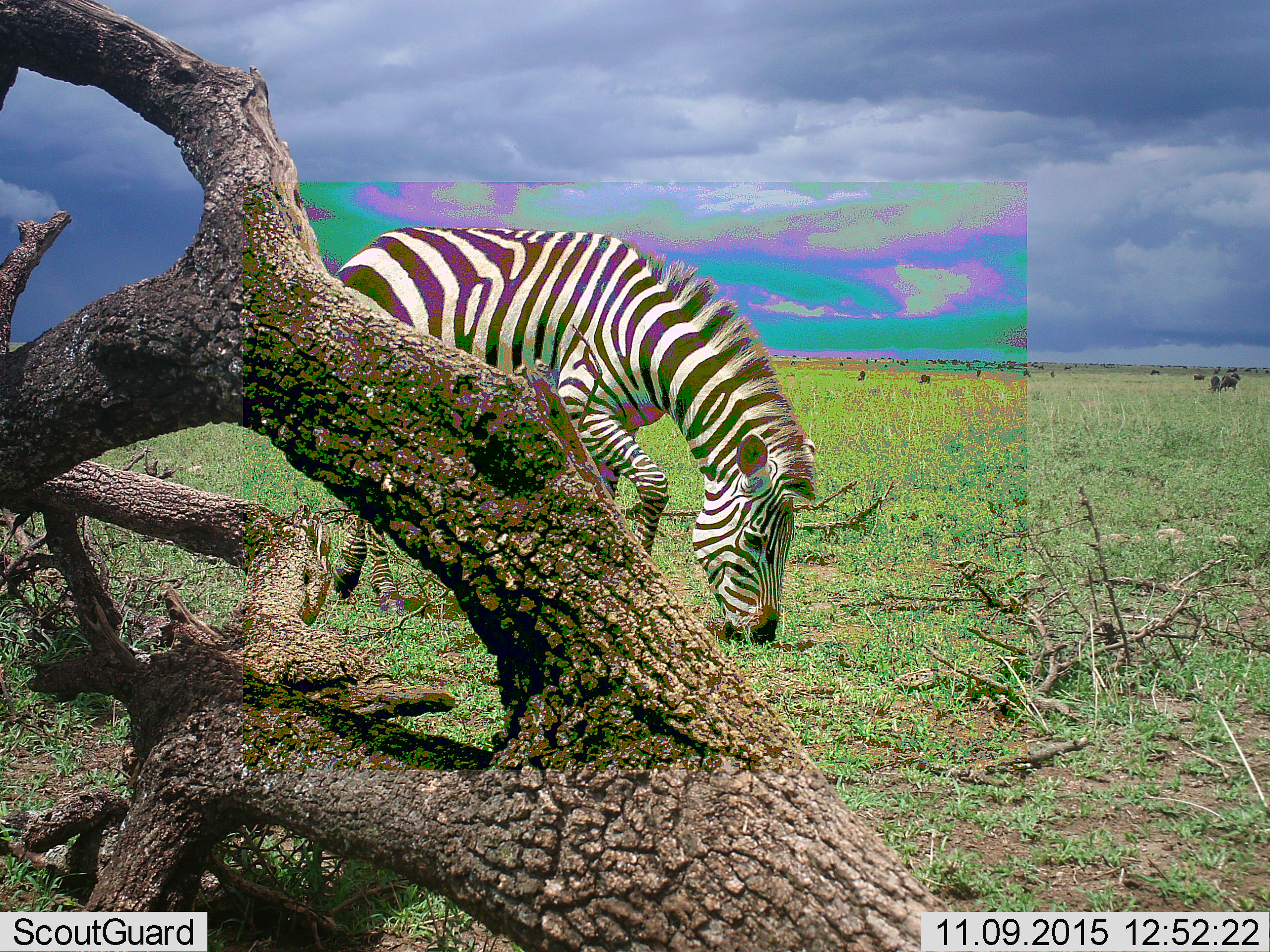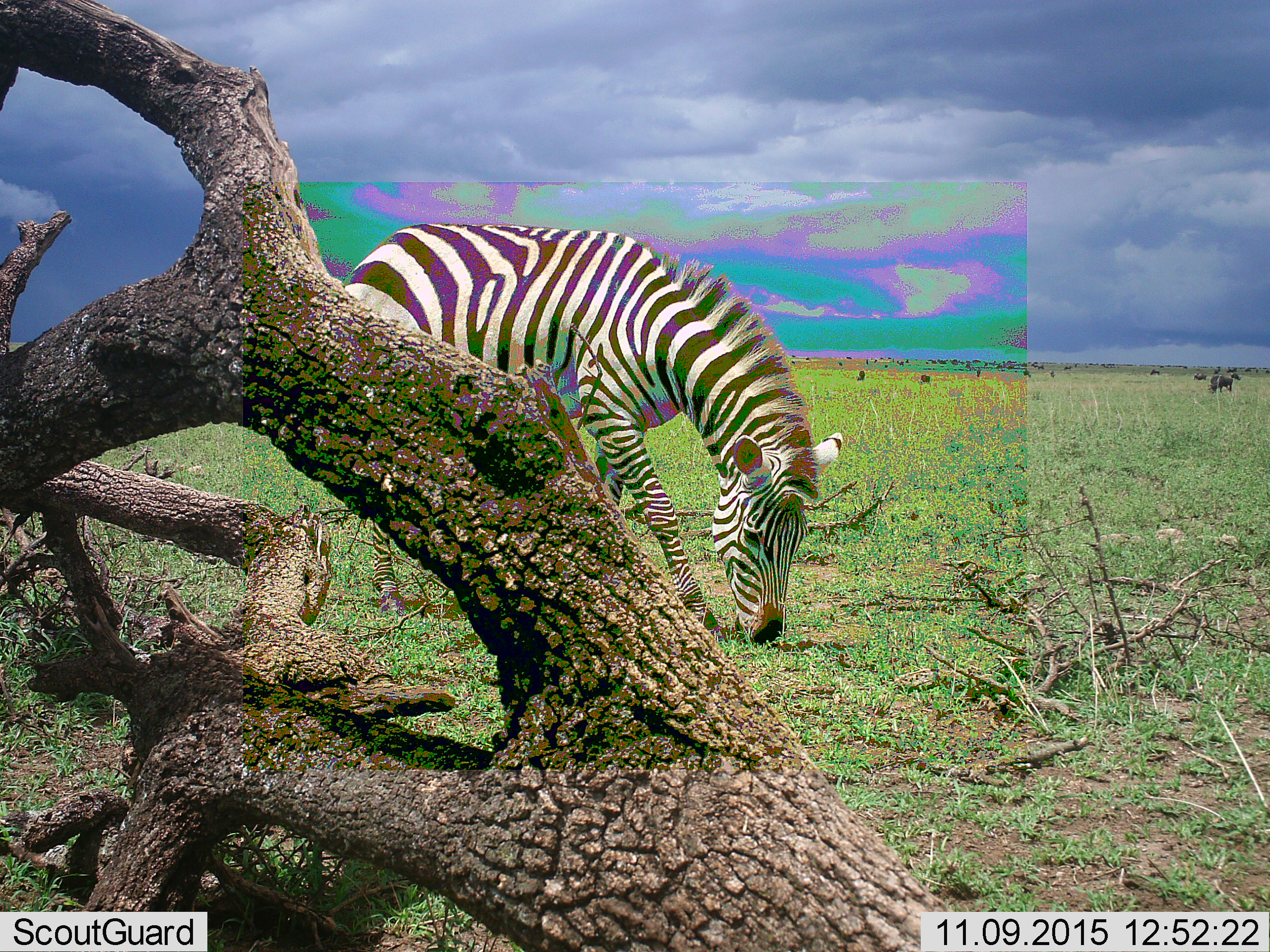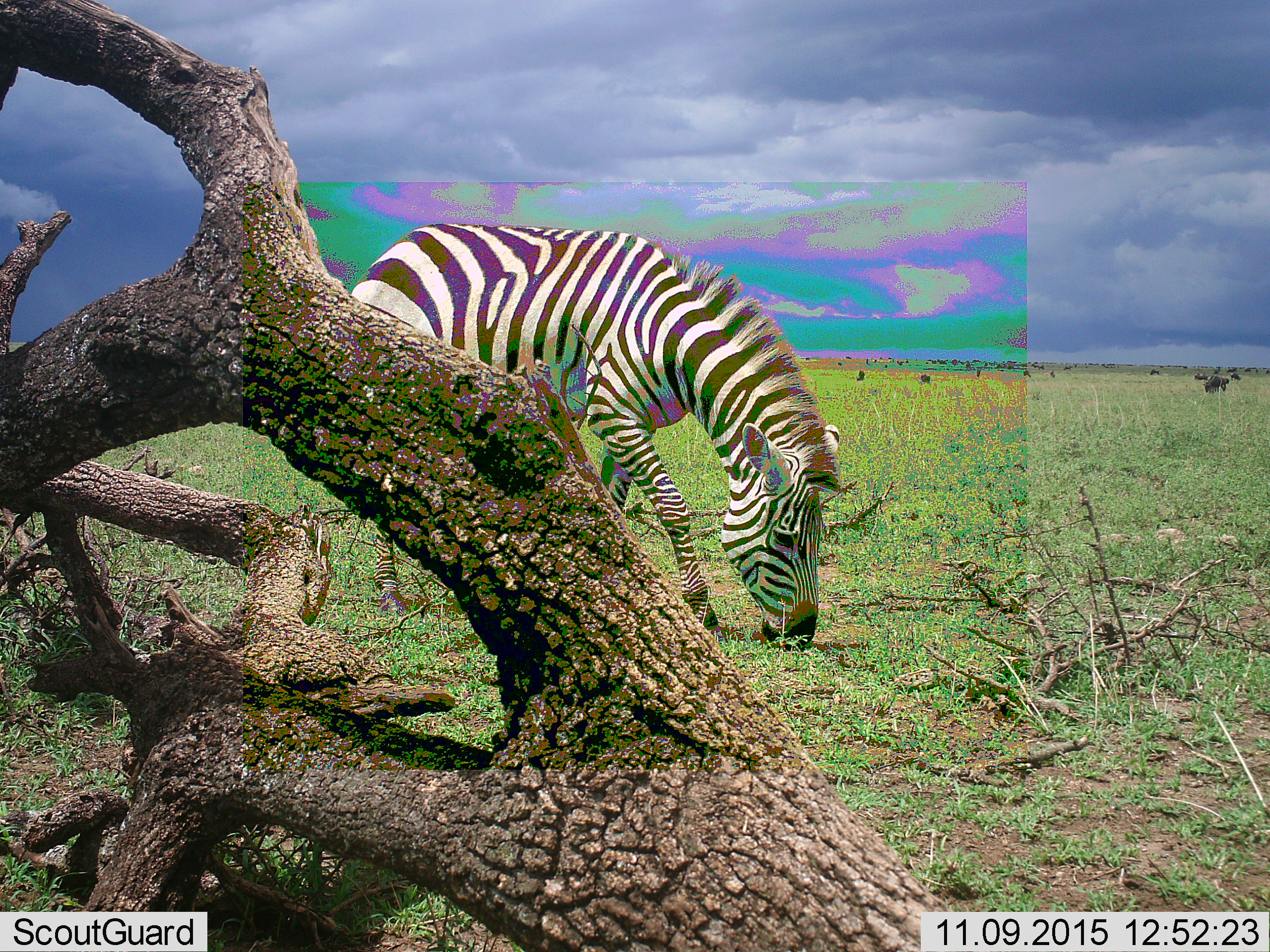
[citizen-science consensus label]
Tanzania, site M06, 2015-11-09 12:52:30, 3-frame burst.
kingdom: Animalia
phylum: Chordata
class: Mammalia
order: Artiodactyla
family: Bovidae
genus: Connochaetes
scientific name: Connochaetes taurinus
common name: blue wildebeest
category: wildebeest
Wildebeest (blue wildebeest) (Connochaetes taurinus), count 11-50. Behavior (volunteer vote fractions): standing 40%, resting 0%, moving 60%, interacting 0%. Young present (vote fraction): 0%. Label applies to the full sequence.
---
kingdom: Animalia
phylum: Chordata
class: Mammalia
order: Perissodactyla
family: Equidae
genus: Equus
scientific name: Equus quagga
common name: plains zebra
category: zebra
Zebra (plains zebra) (Equus quagga), count 1. Behavior (volunteer vote fractions): standing 10%, resting 10%, moving 0%, interacting 0%. Young present (vote fraction): 0%. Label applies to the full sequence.